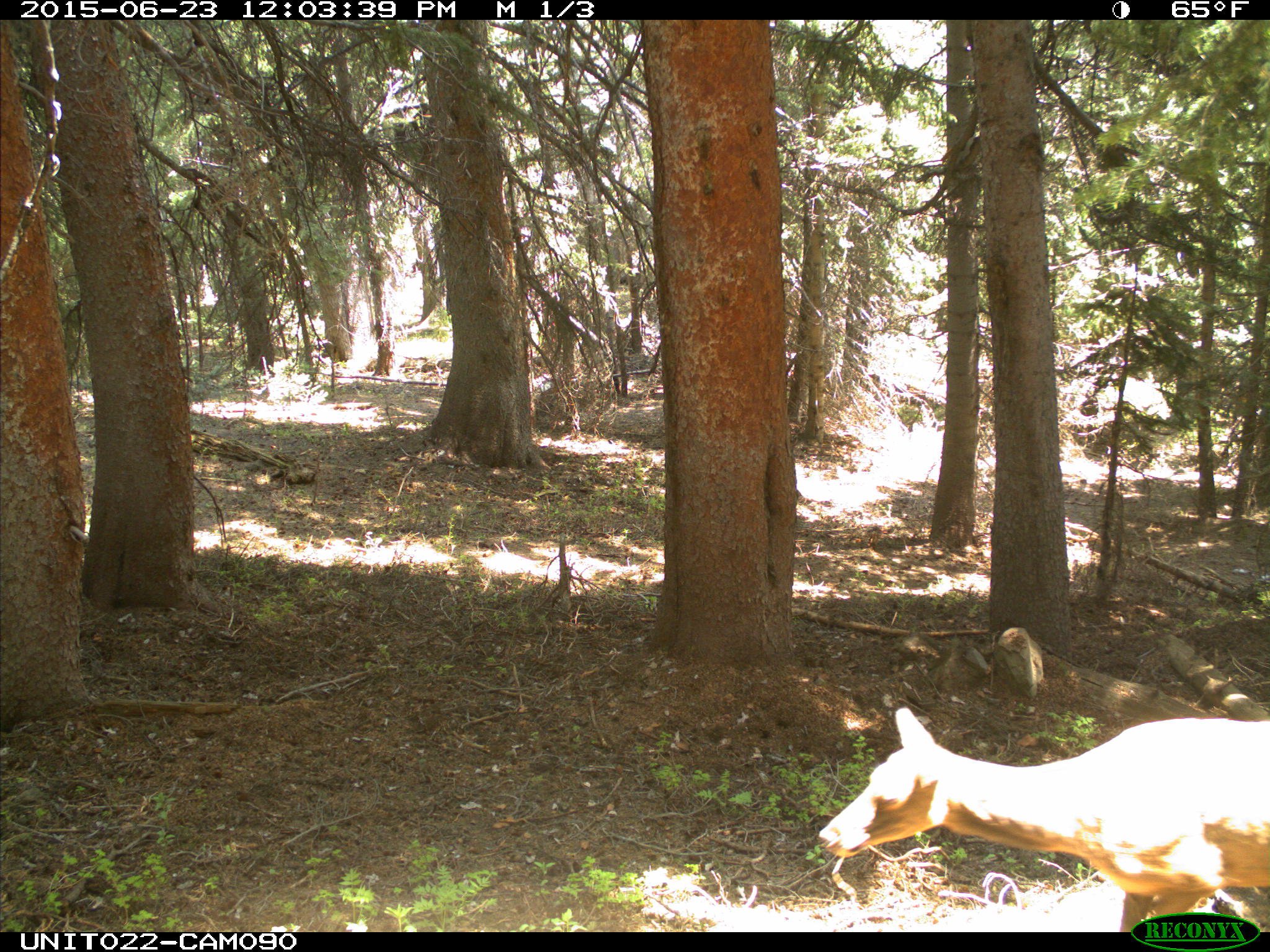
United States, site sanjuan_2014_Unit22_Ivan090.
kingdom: Animalia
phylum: Chordata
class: Mammalia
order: Artiodactyla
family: Cervidae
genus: Cervus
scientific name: Cervus elaphus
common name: red deer